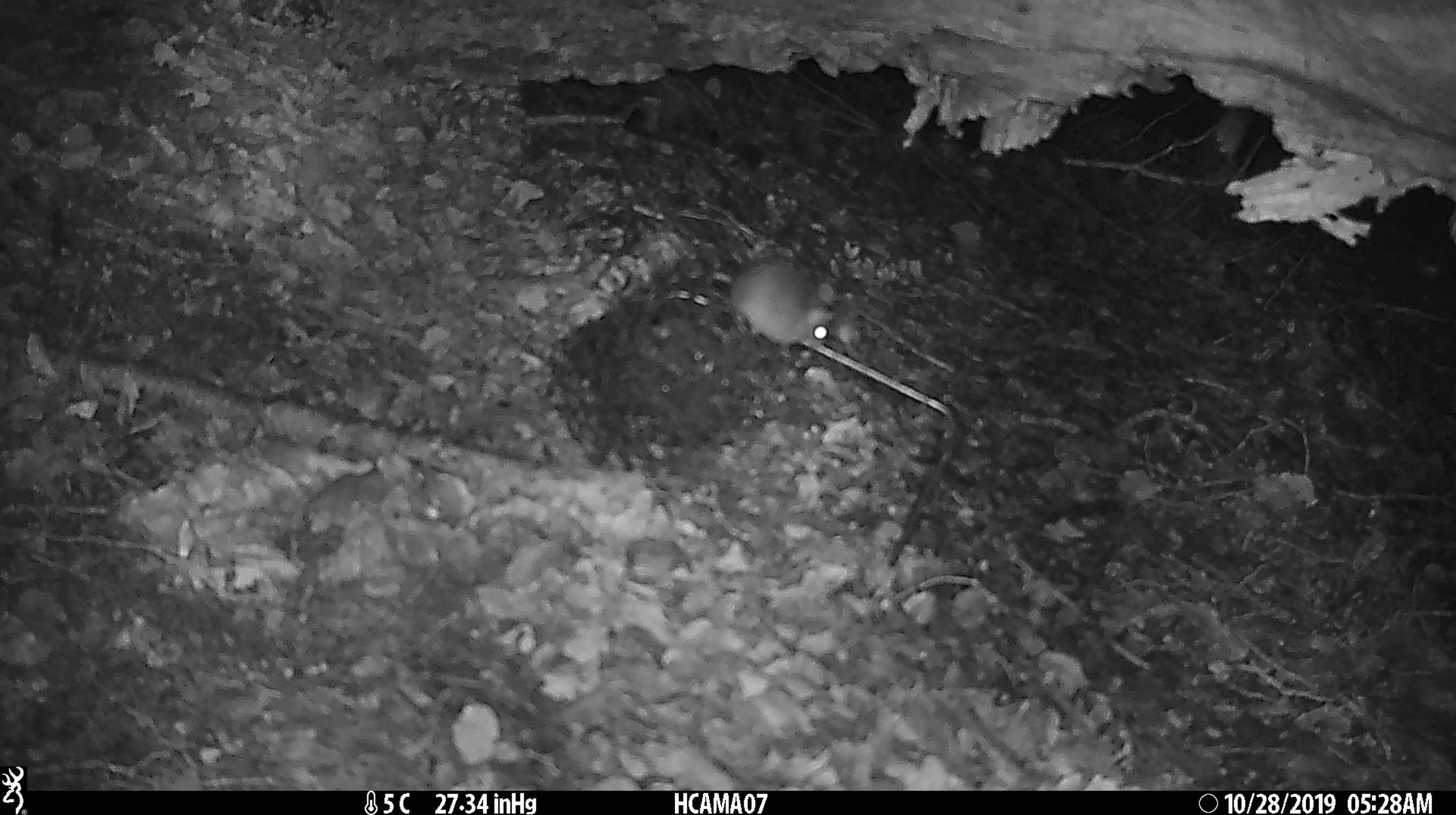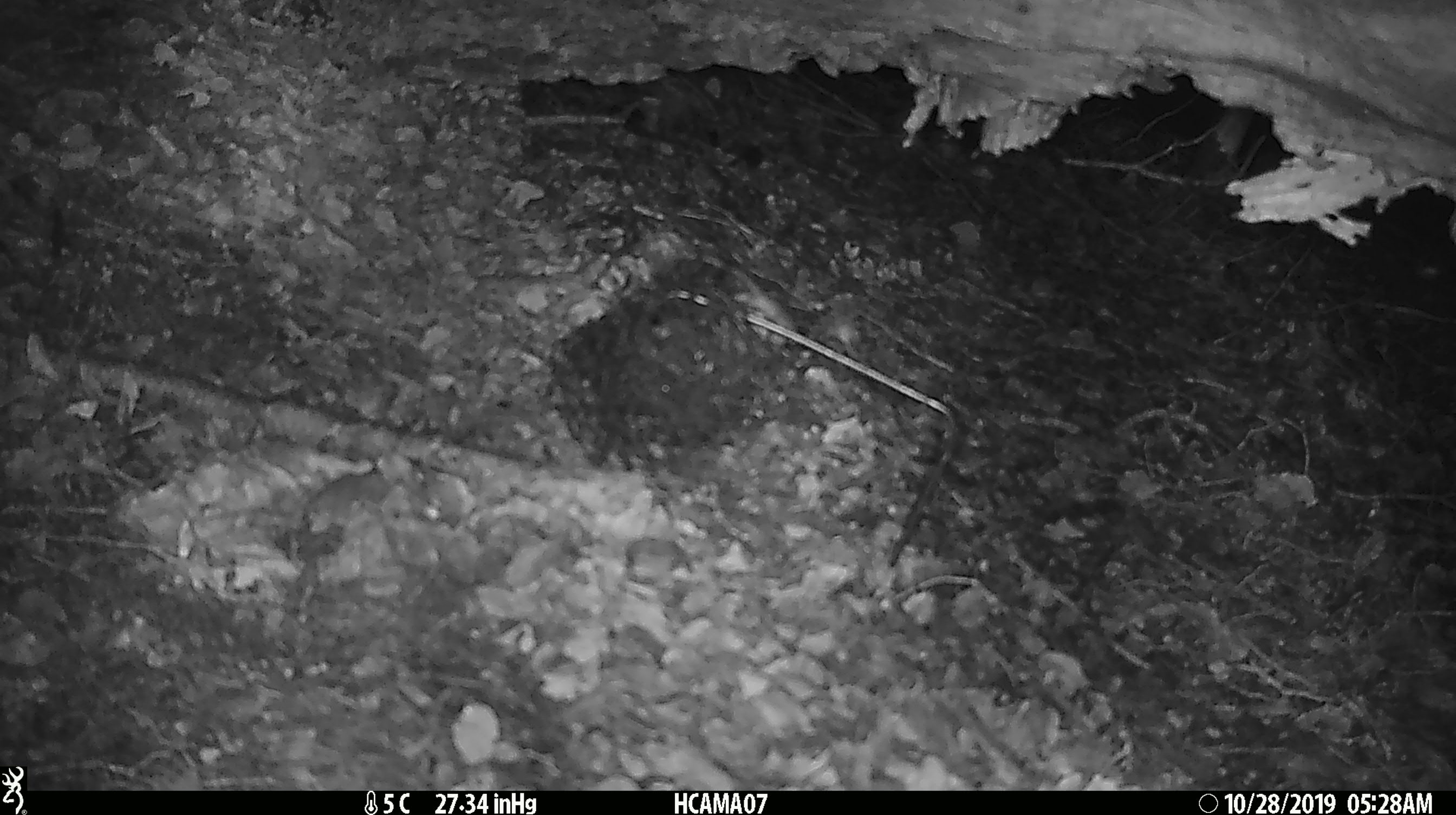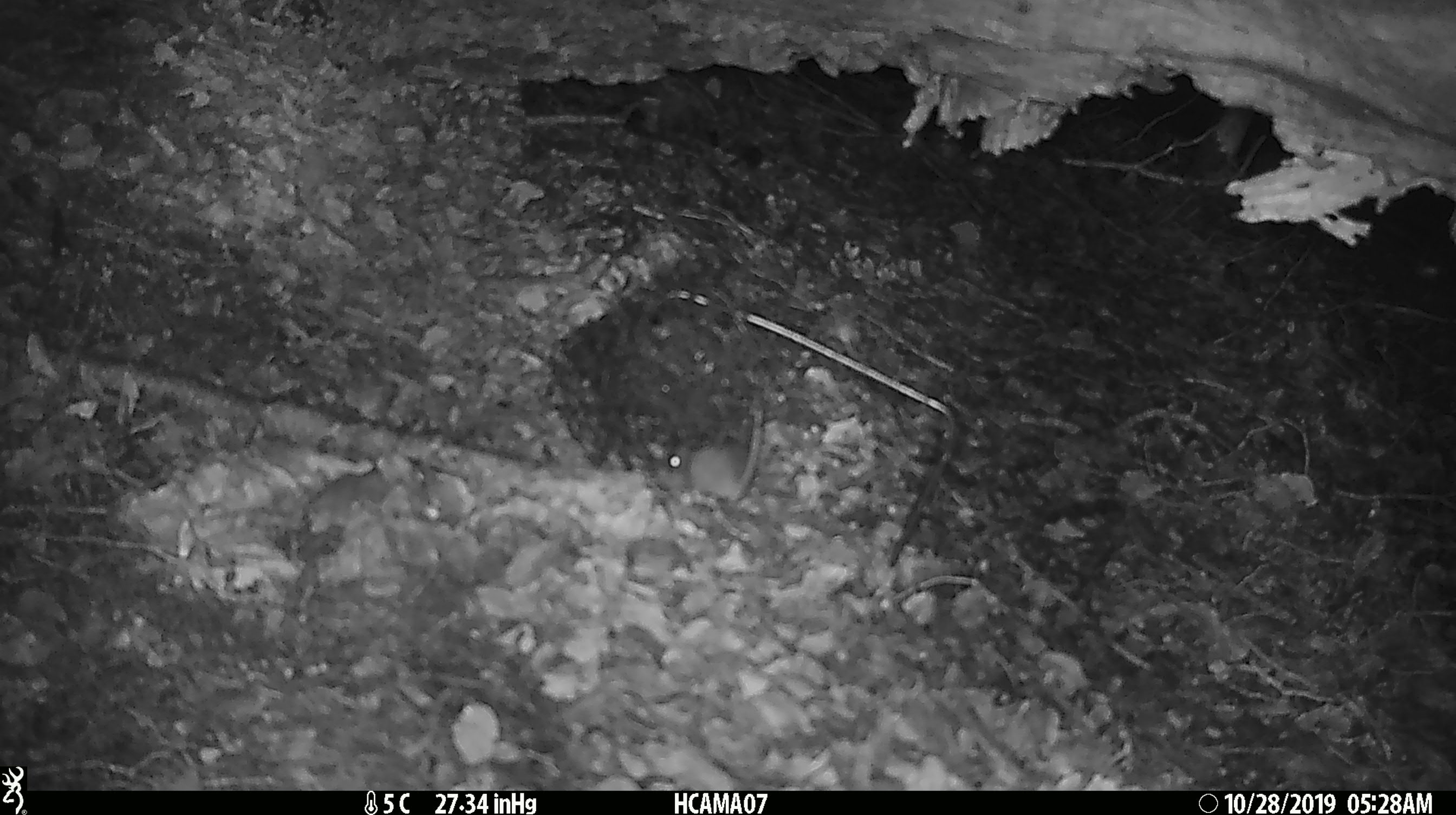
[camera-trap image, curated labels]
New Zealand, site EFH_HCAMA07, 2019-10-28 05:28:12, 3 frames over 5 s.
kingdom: Animalia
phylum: Chordata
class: Mammalia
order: Rodentia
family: Muridae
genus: Mus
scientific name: Mus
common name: mouse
Mouse (Mus).